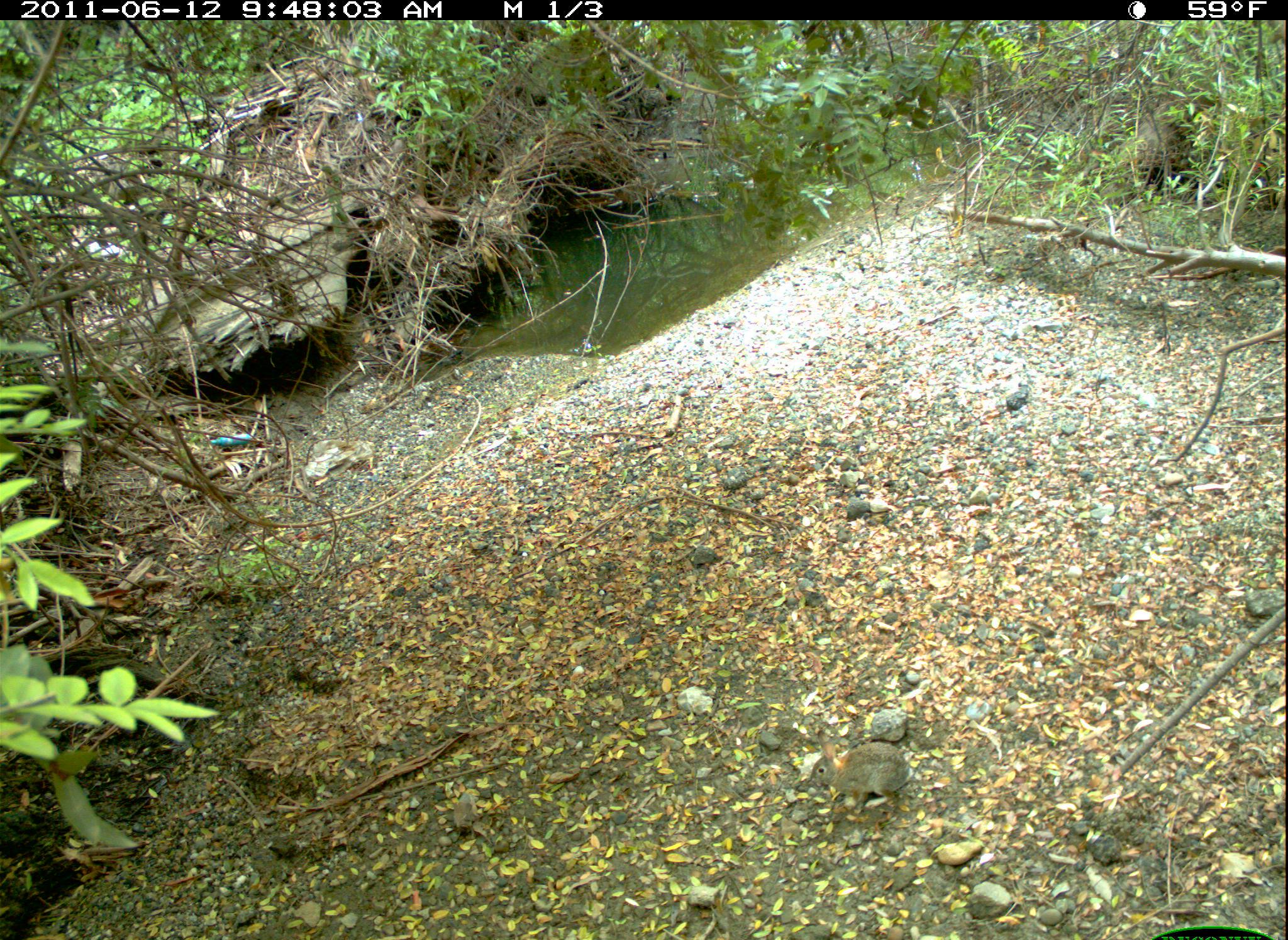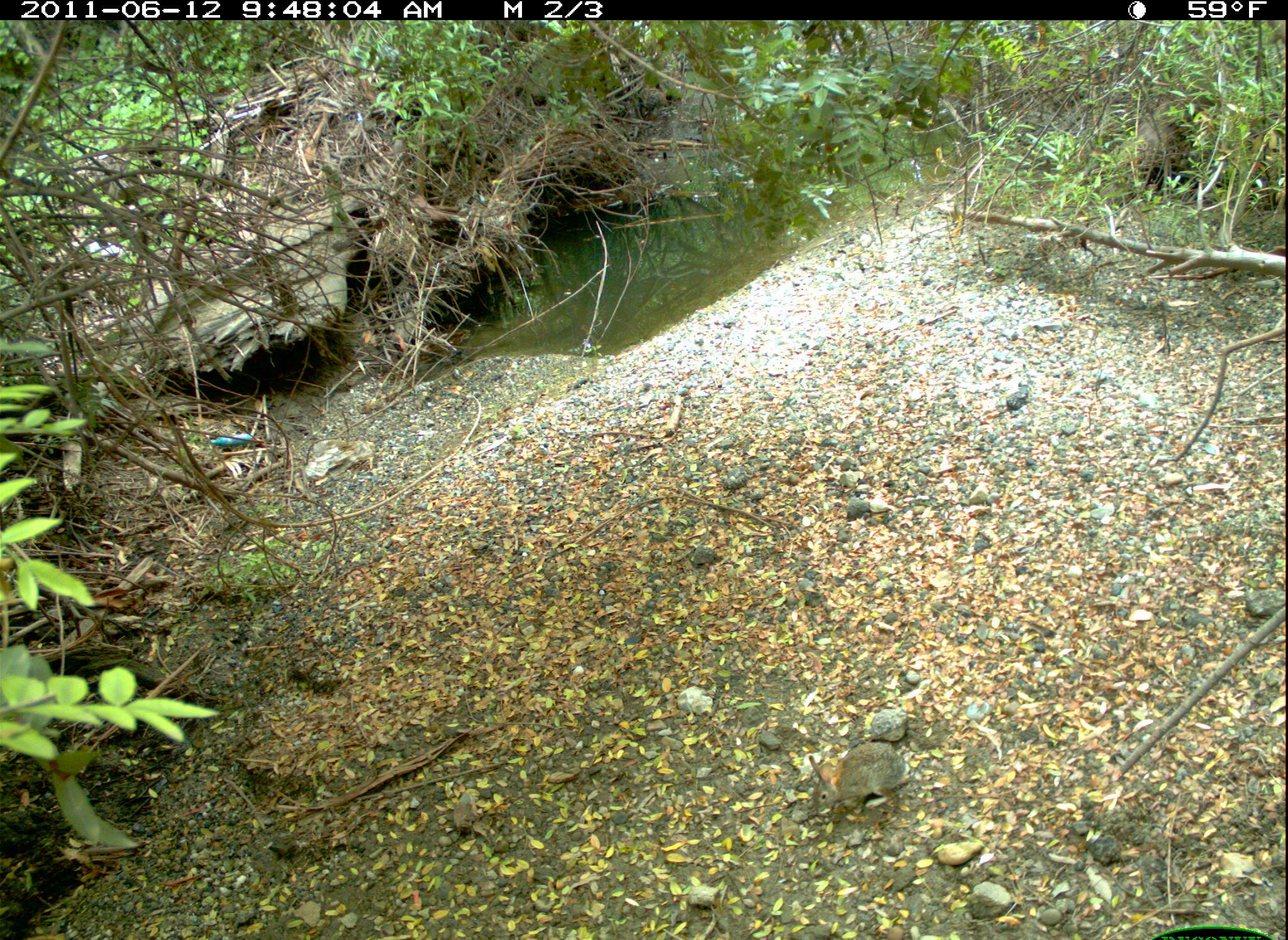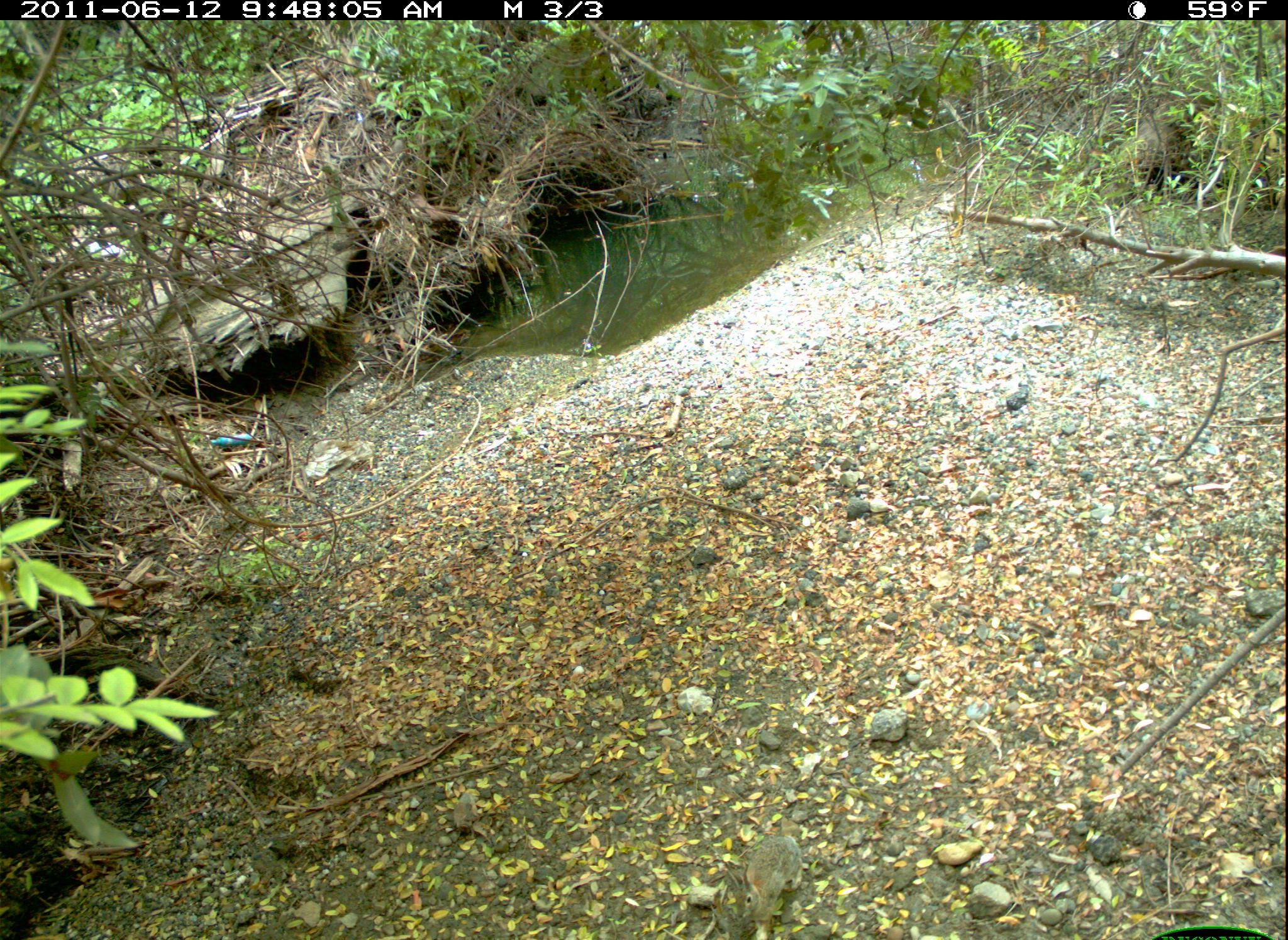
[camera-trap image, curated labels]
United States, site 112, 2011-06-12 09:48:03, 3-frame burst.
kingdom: Animalia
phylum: Chordata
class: Mammalia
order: Lagomorpha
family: Leporidae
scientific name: Leporidae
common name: rabbits and hares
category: rabbit